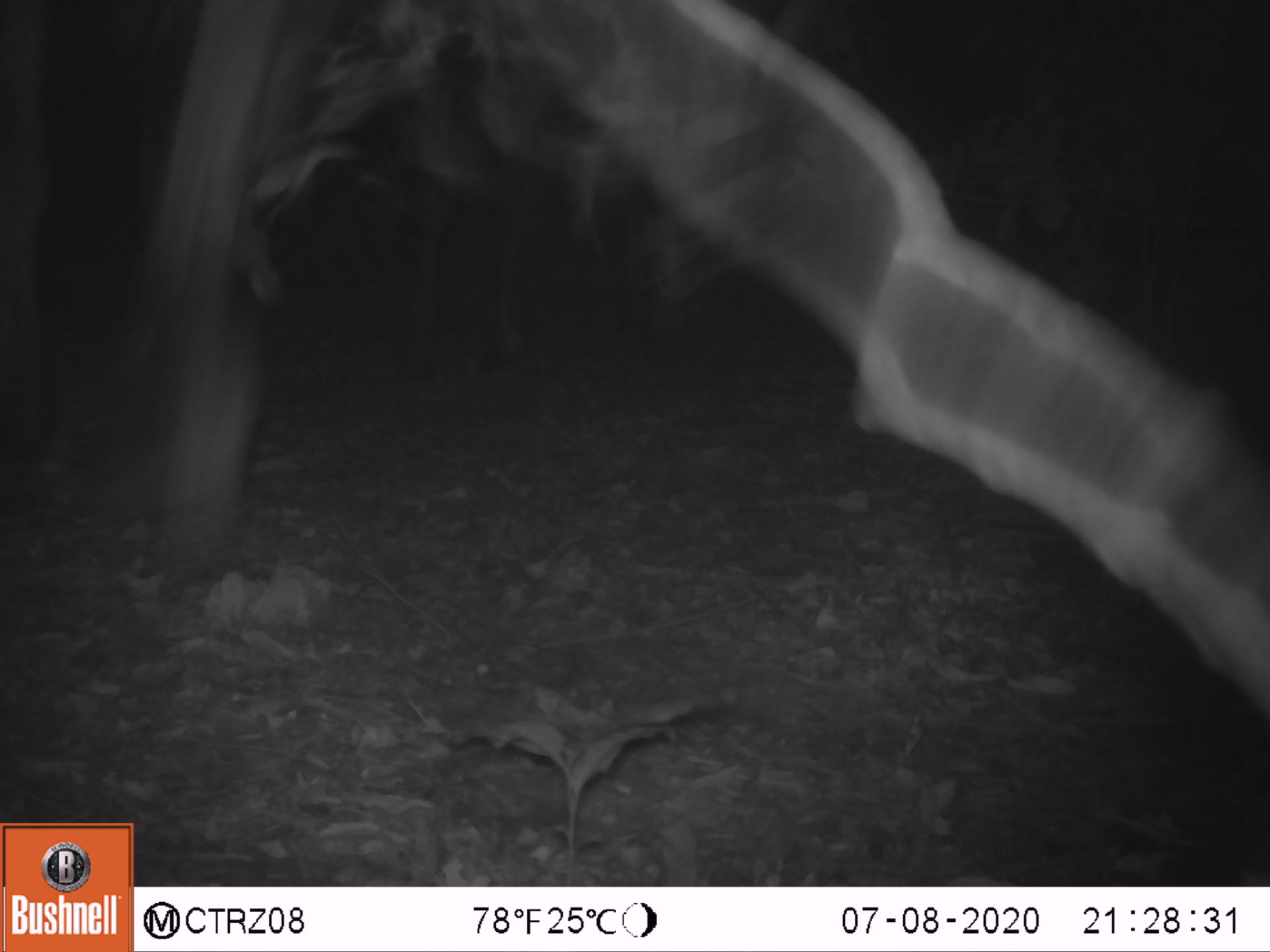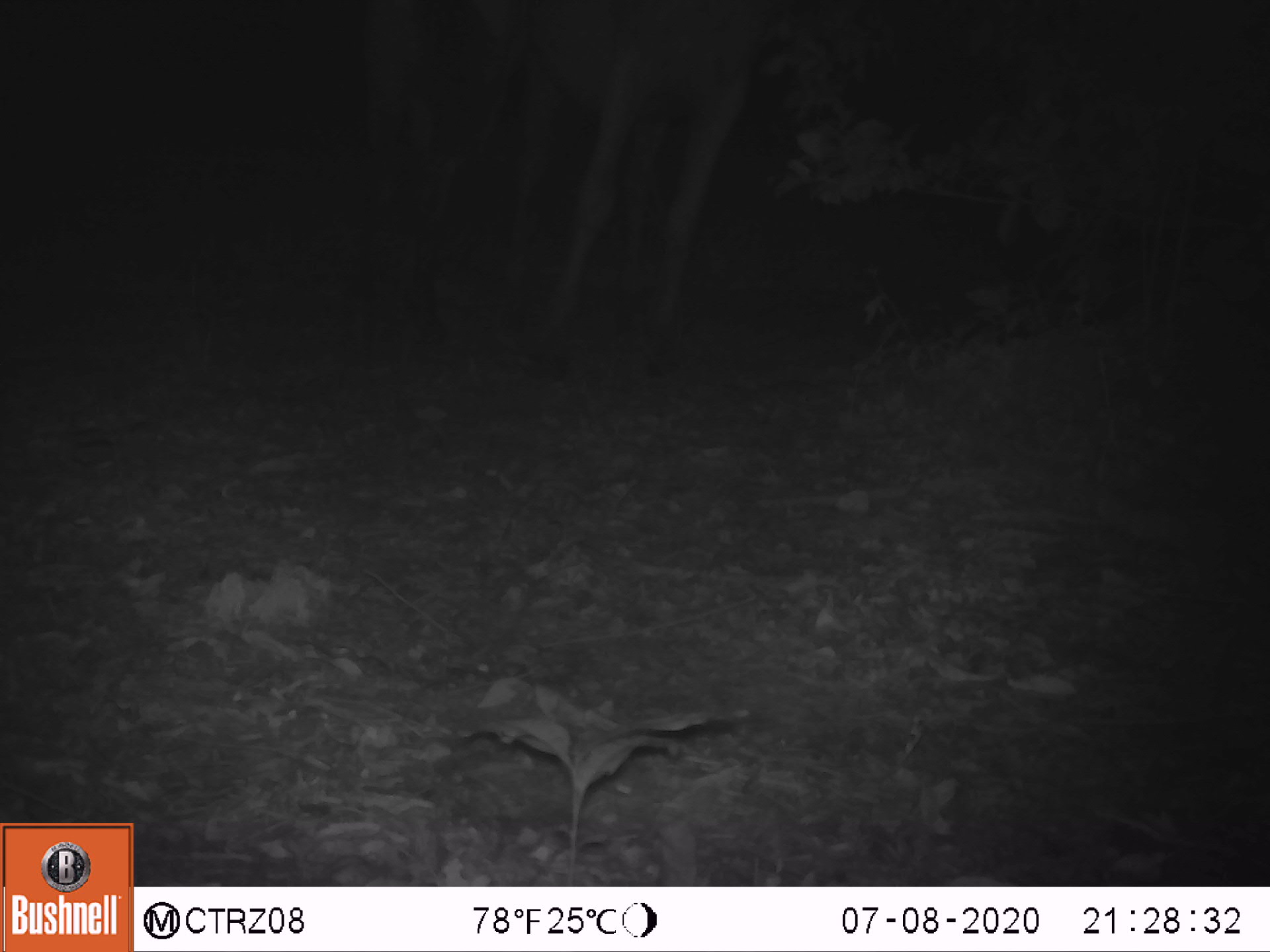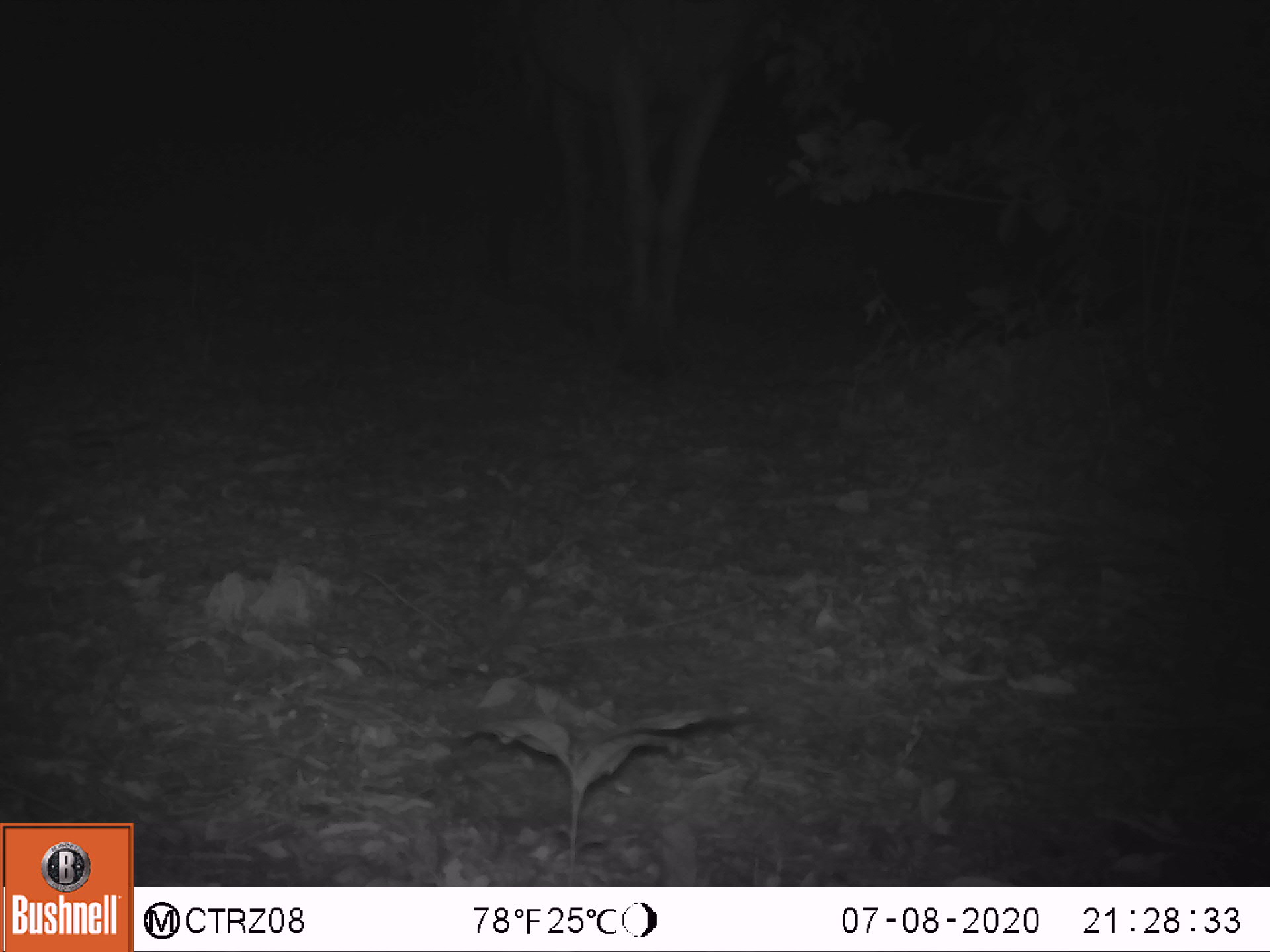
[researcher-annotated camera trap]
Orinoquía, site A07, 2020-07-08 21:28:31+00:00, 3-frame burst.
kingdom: Animalia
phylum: Chordata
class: Mammalia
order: Perissodactyla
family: Equidae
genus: Equus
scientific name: Equus caballus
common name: domestic horse